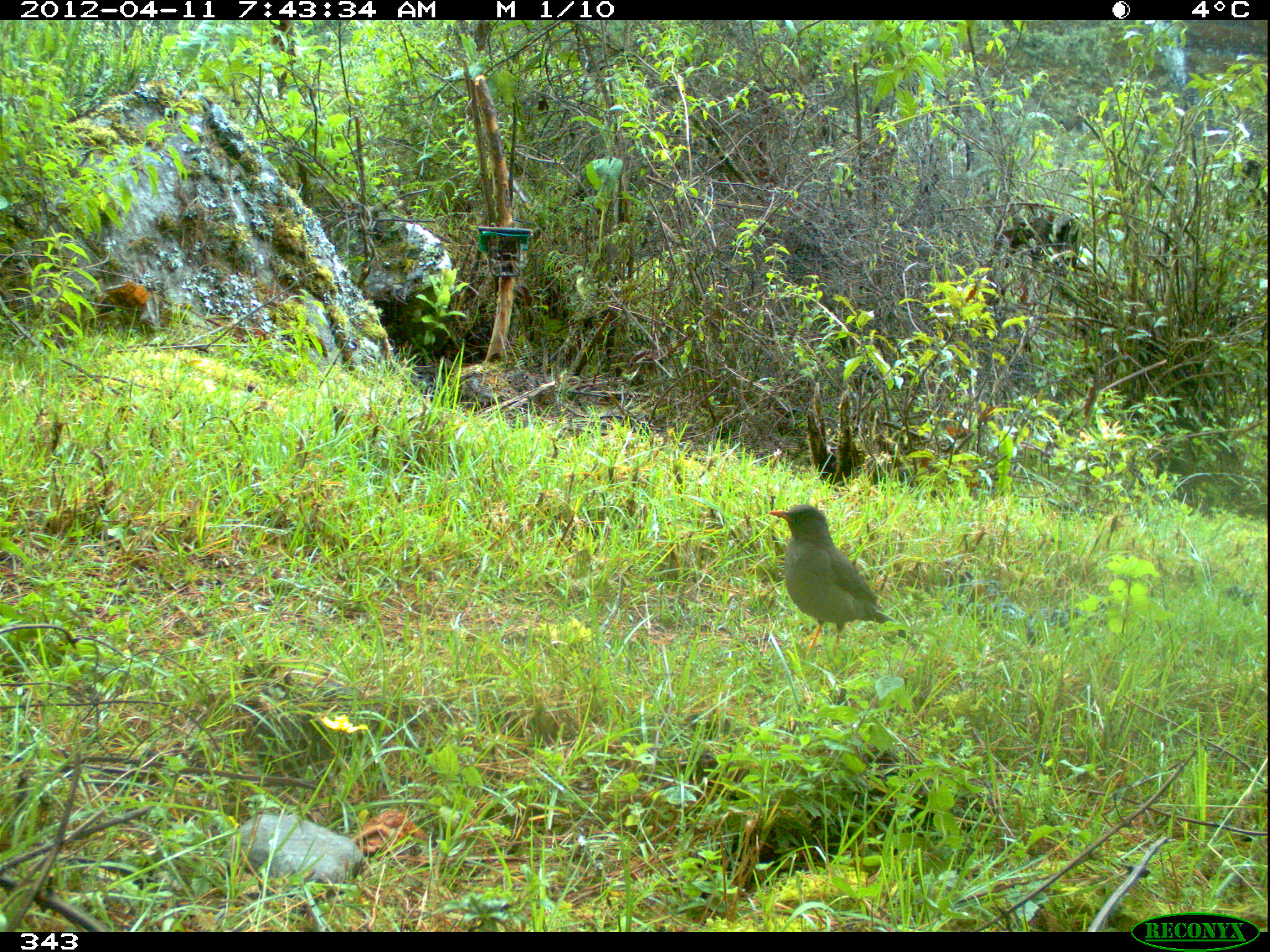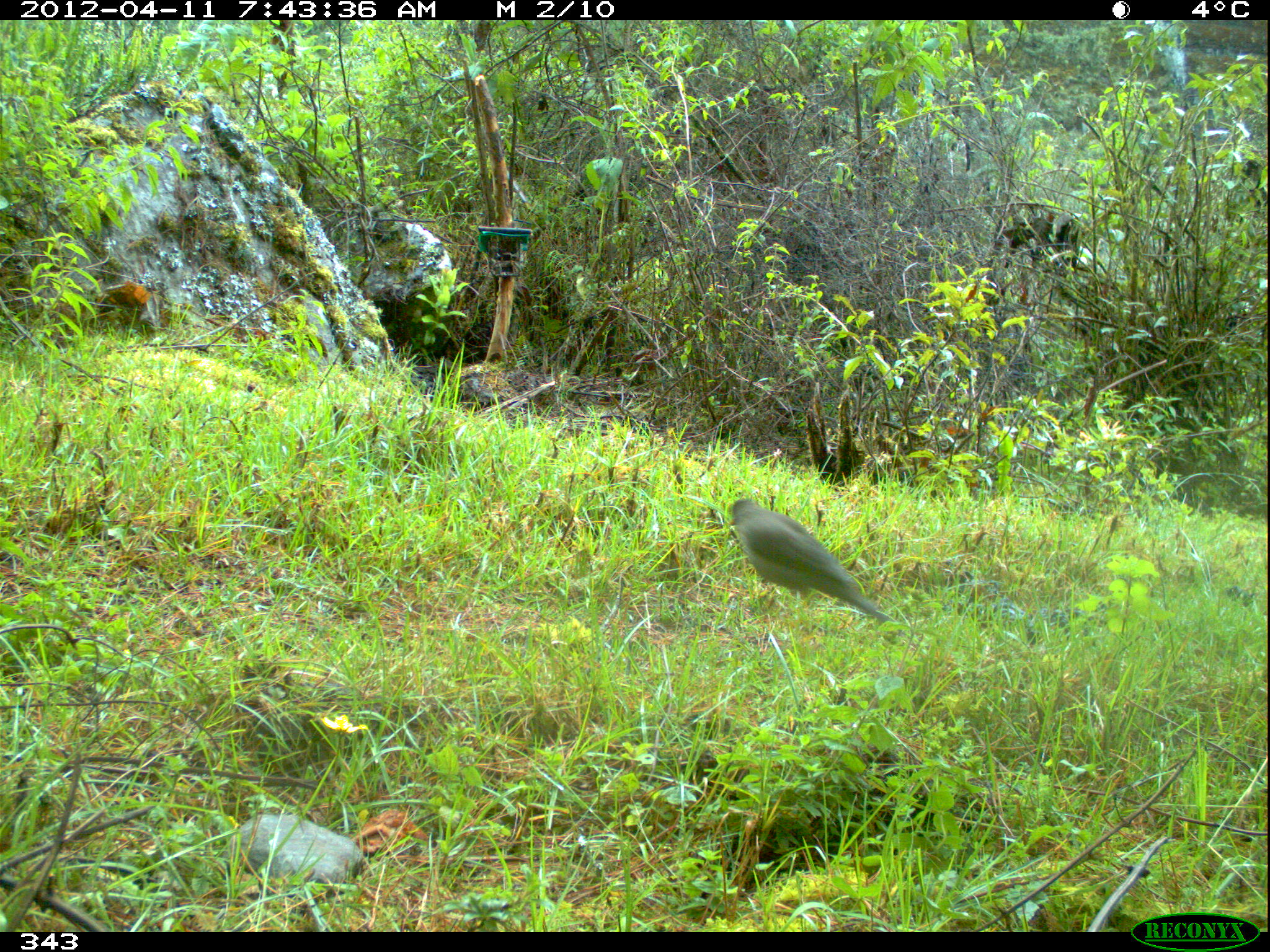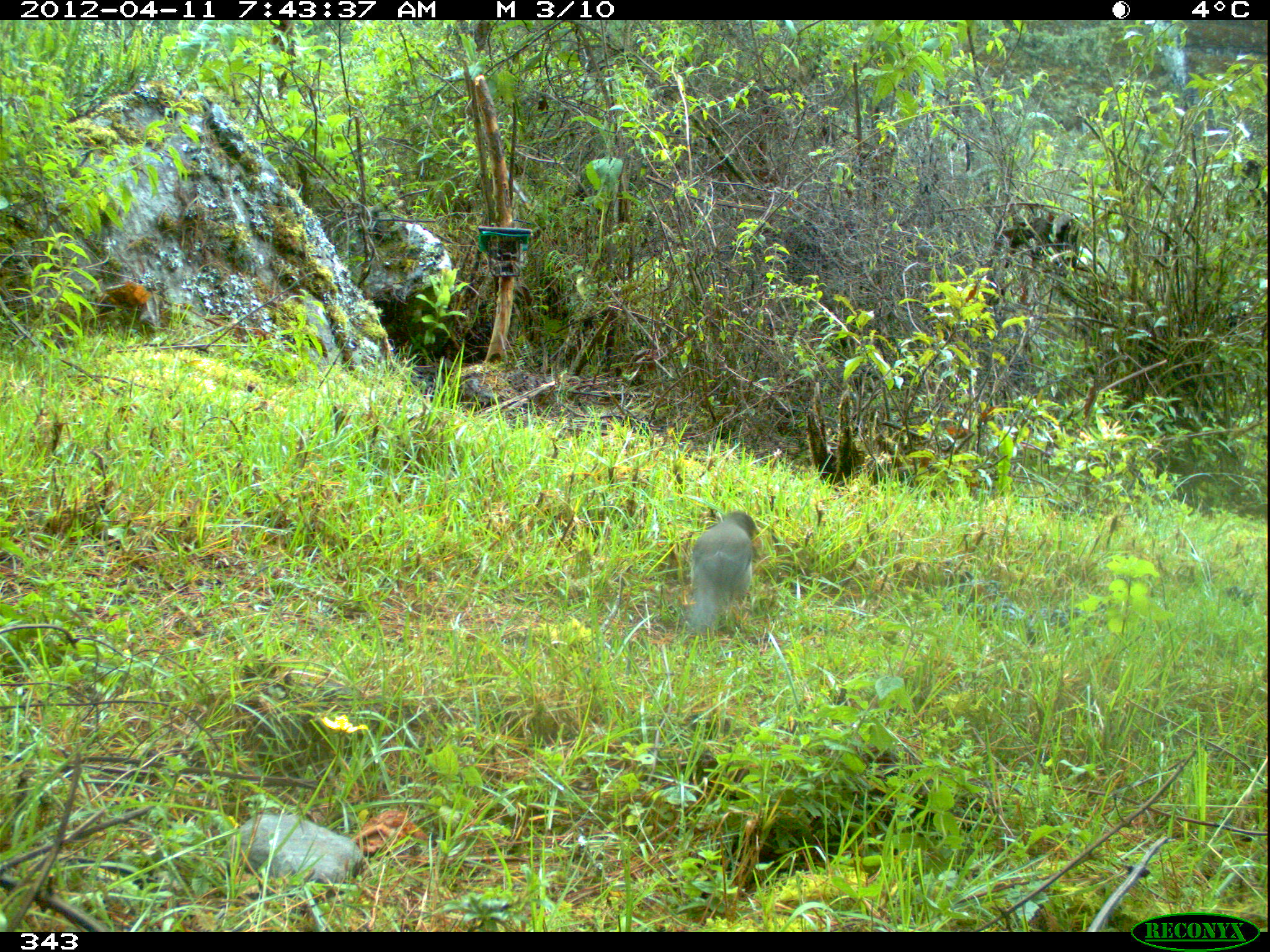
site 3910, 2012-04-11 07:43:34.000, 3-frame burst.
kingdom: Animalia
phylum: Chordata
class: Aves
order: Passeriformes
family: Turdidae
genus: Turdus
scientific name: Turdus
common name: true thrushes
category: turdus sp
Turdus sp (true thrushes) (Turdus).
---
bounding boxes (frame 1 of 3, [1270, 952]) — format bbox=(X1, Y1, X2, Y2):
turdus sp: bbox=(767, 503, 917, 659)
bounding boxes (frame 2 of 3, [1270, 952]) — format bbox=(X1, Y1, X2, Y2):
turdus sp: bbox=(727, 497, 906, 637)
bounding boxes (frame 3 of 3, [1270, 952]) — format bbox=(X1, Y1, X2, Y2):
turdus sp: bbox=(684, 510, 763, 634)